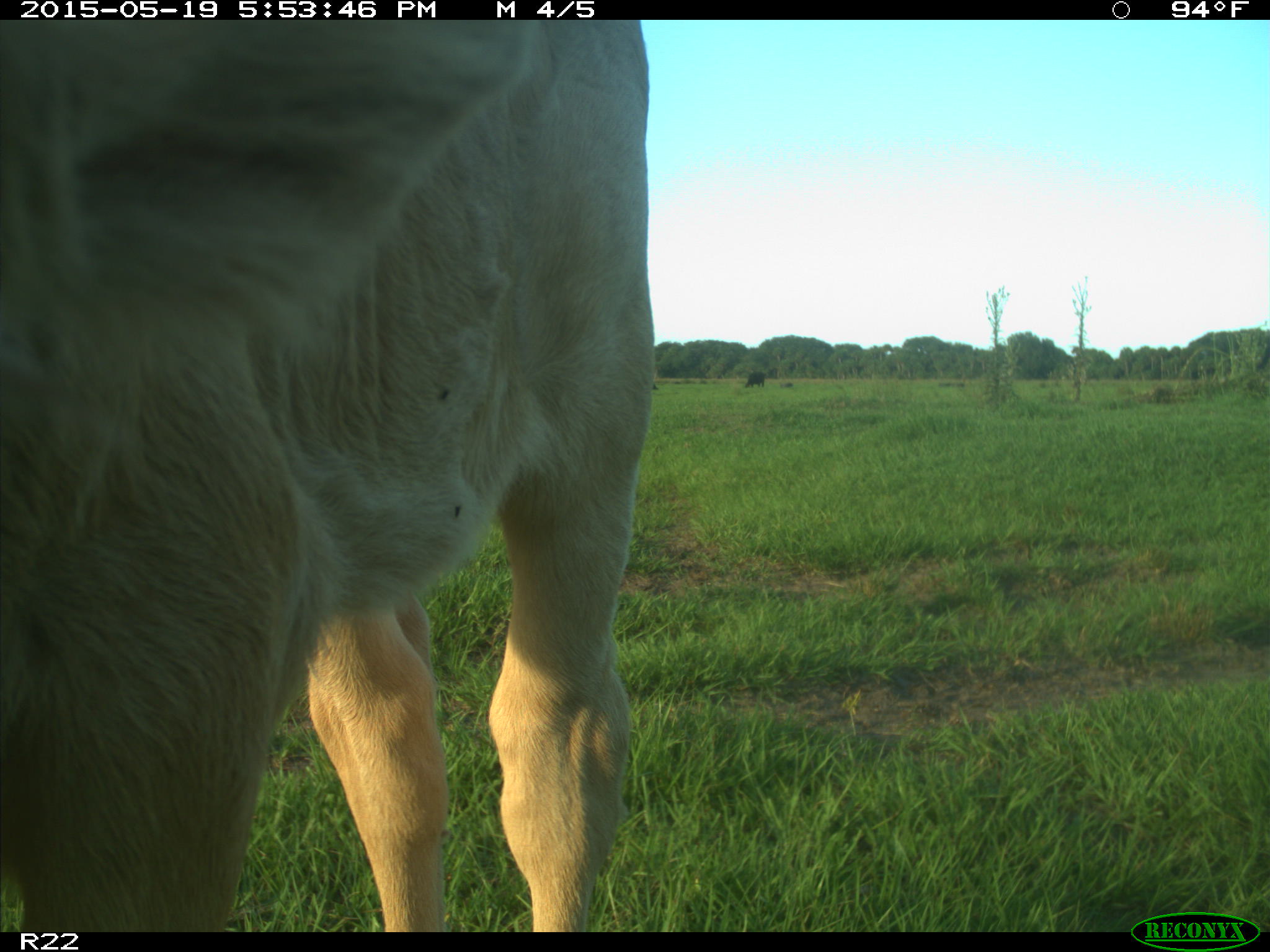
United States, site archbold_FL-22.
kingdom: Animalia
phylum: Chordata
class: Mammalia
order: Artiodactyla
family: Bovidae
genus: Bos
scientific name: Bos taurus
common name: domestic cow